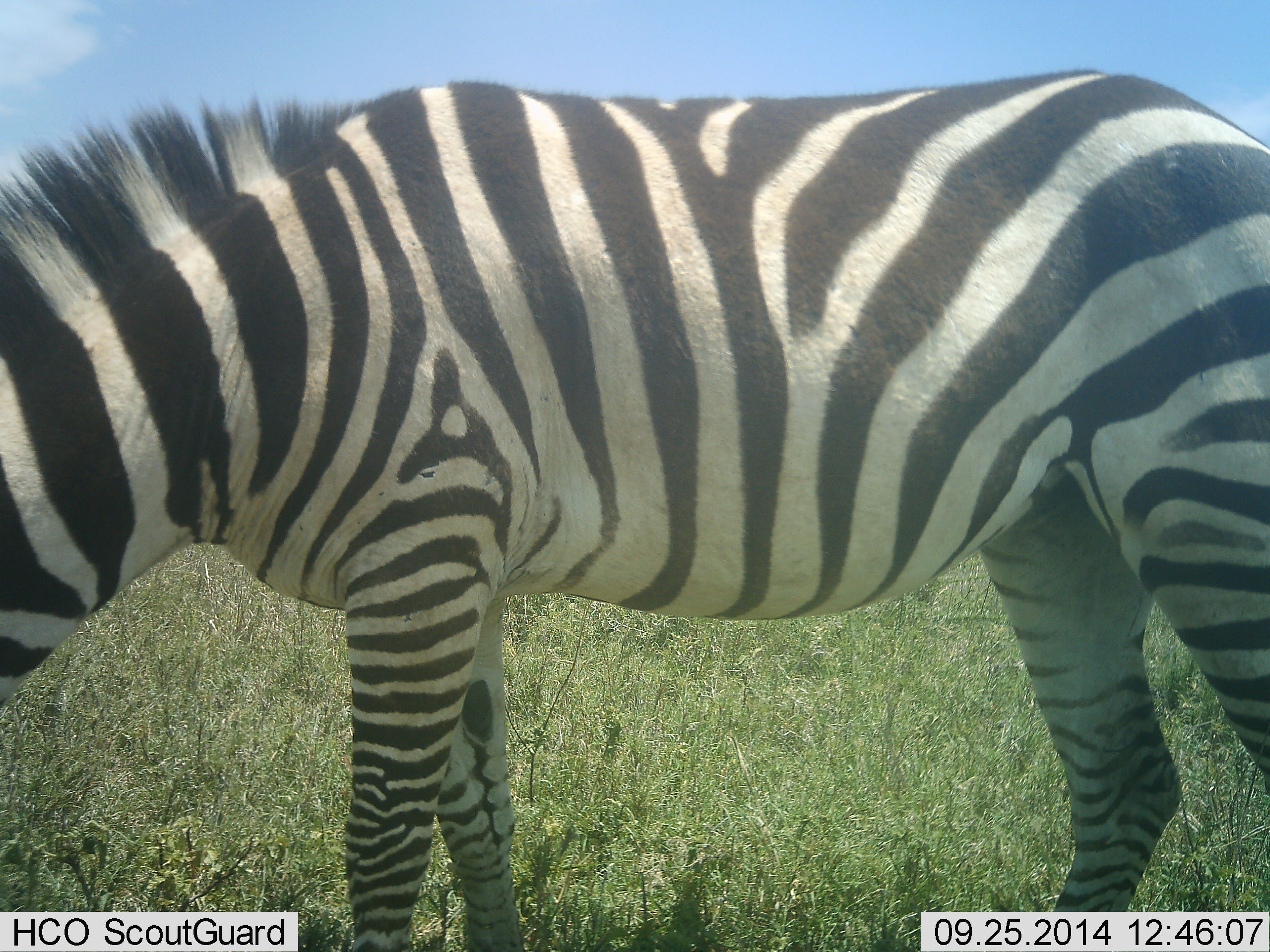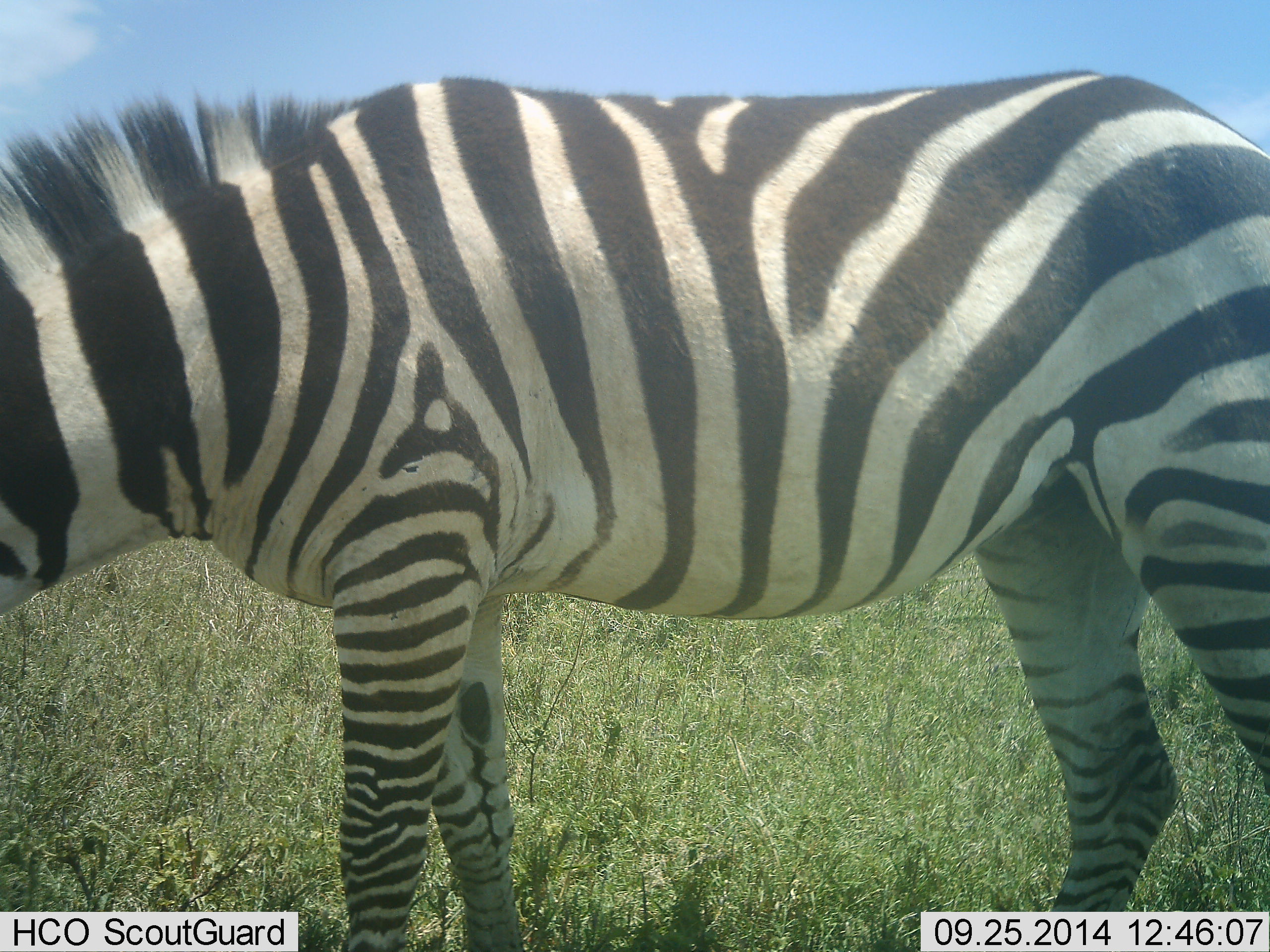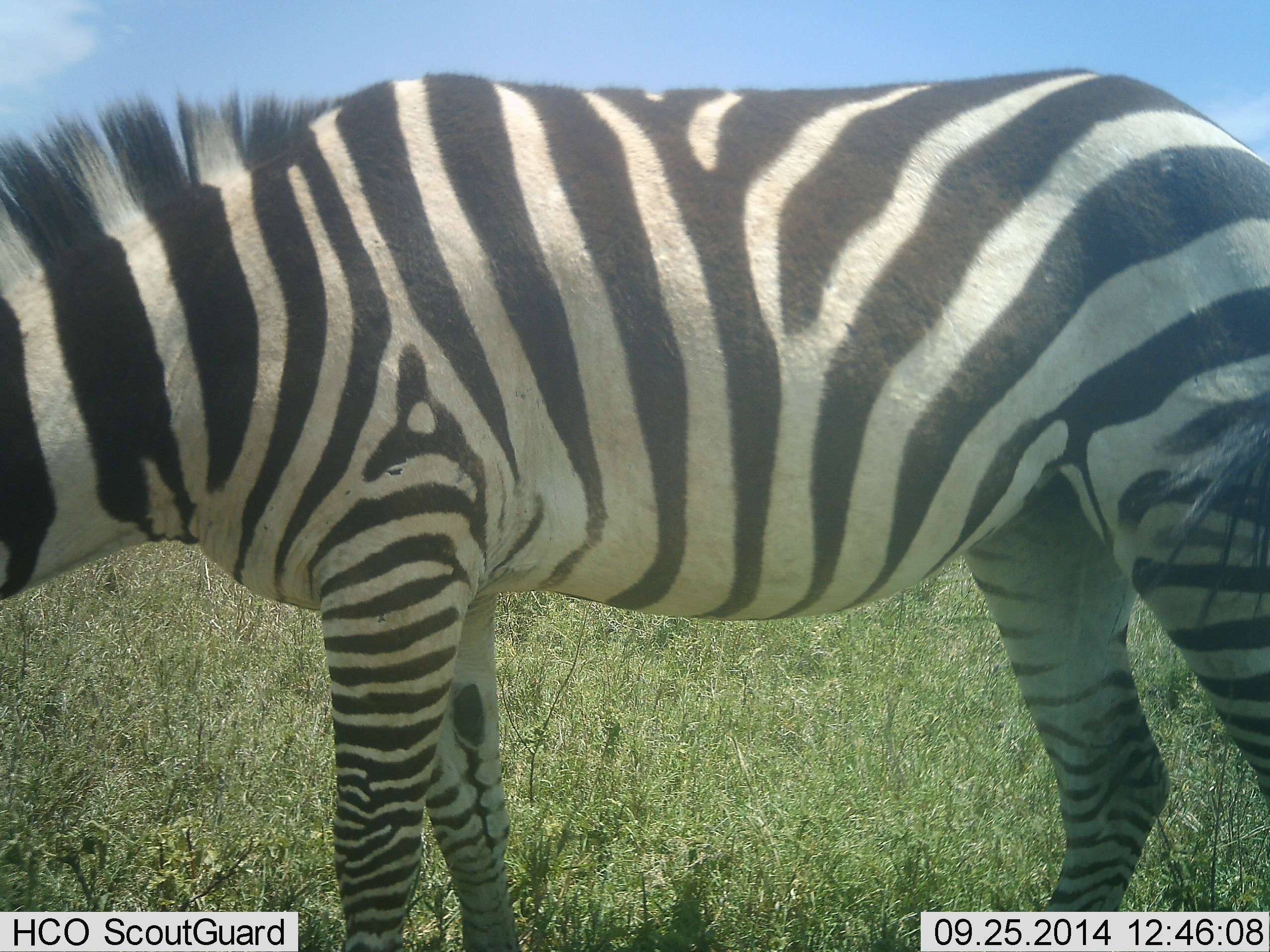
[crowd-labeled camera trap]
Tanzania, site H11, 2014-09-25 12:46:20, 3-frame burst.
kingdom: Animalia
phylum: Chordata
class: Mammalia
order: Perissodactyla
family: Equidae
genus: Equus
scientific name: Equus quagga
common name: plains zebra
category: zebra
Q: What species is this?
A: Zebra (plains zebra) (Equus quagga).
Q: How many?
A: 1.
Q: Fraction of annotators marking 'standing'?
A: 45%.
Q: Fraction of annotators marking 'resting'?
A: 0%.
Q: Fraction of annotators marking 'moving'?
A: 9%.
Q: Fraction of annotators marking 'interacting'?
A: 0%.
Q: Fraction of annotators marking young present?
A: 0%.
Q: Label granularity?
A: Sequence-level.